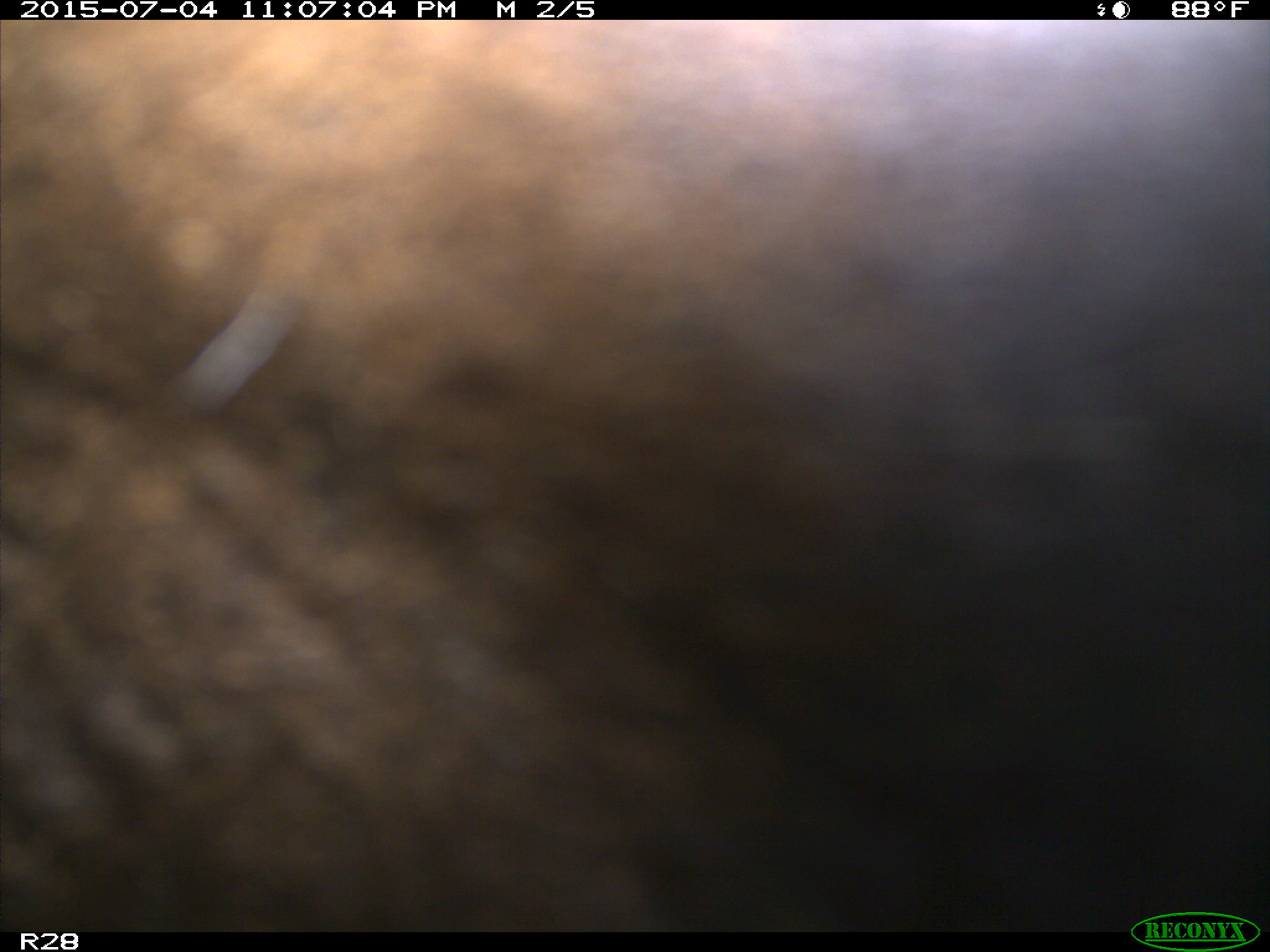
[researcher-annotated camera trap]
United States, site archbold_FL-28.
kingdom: Animalia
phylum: Chordata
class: Mammalia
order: Artiodactyla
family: Bovidae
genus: Bos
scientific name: Bos taurus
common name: domestic cow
Bos taurus (domestic cow).